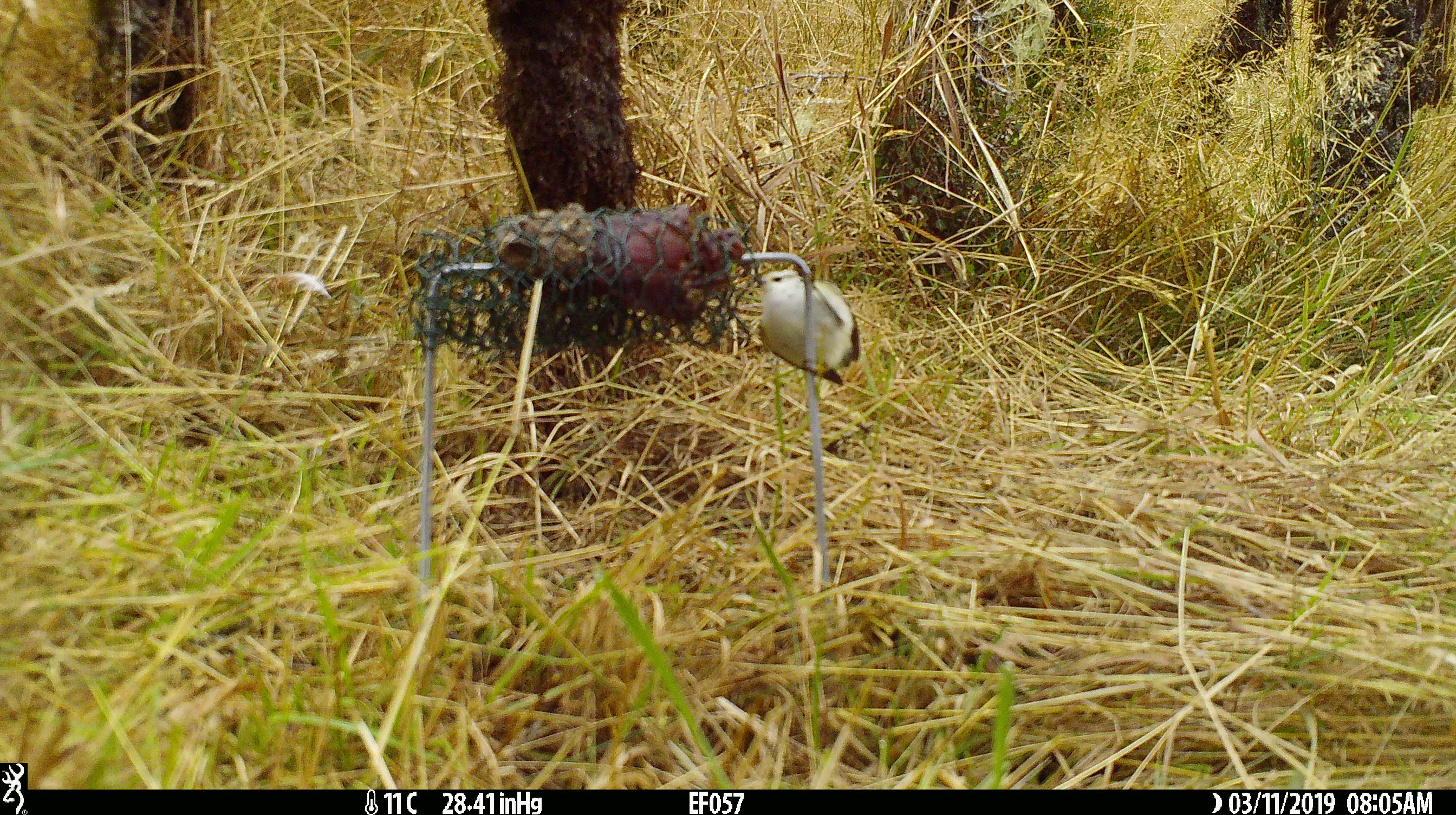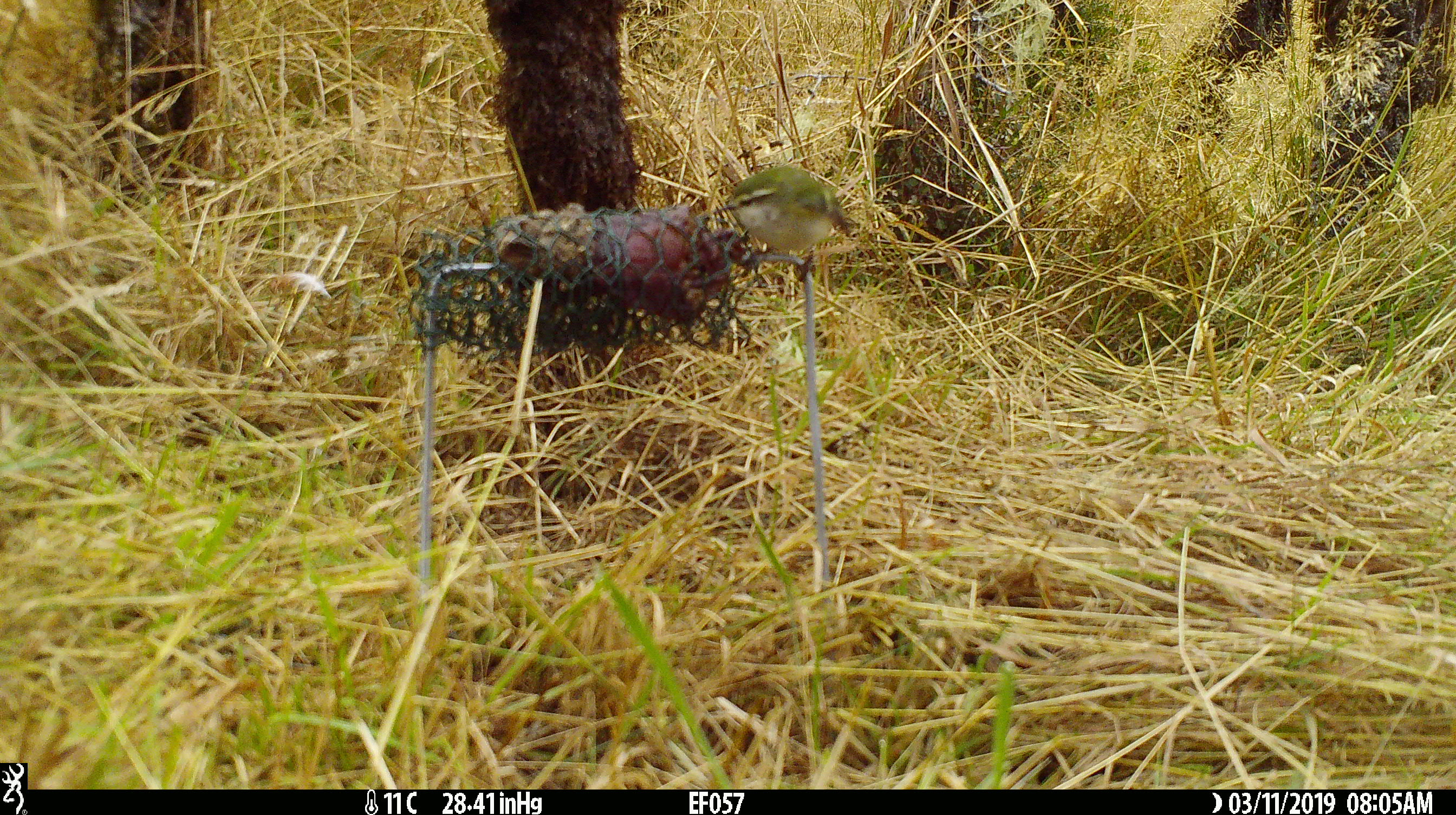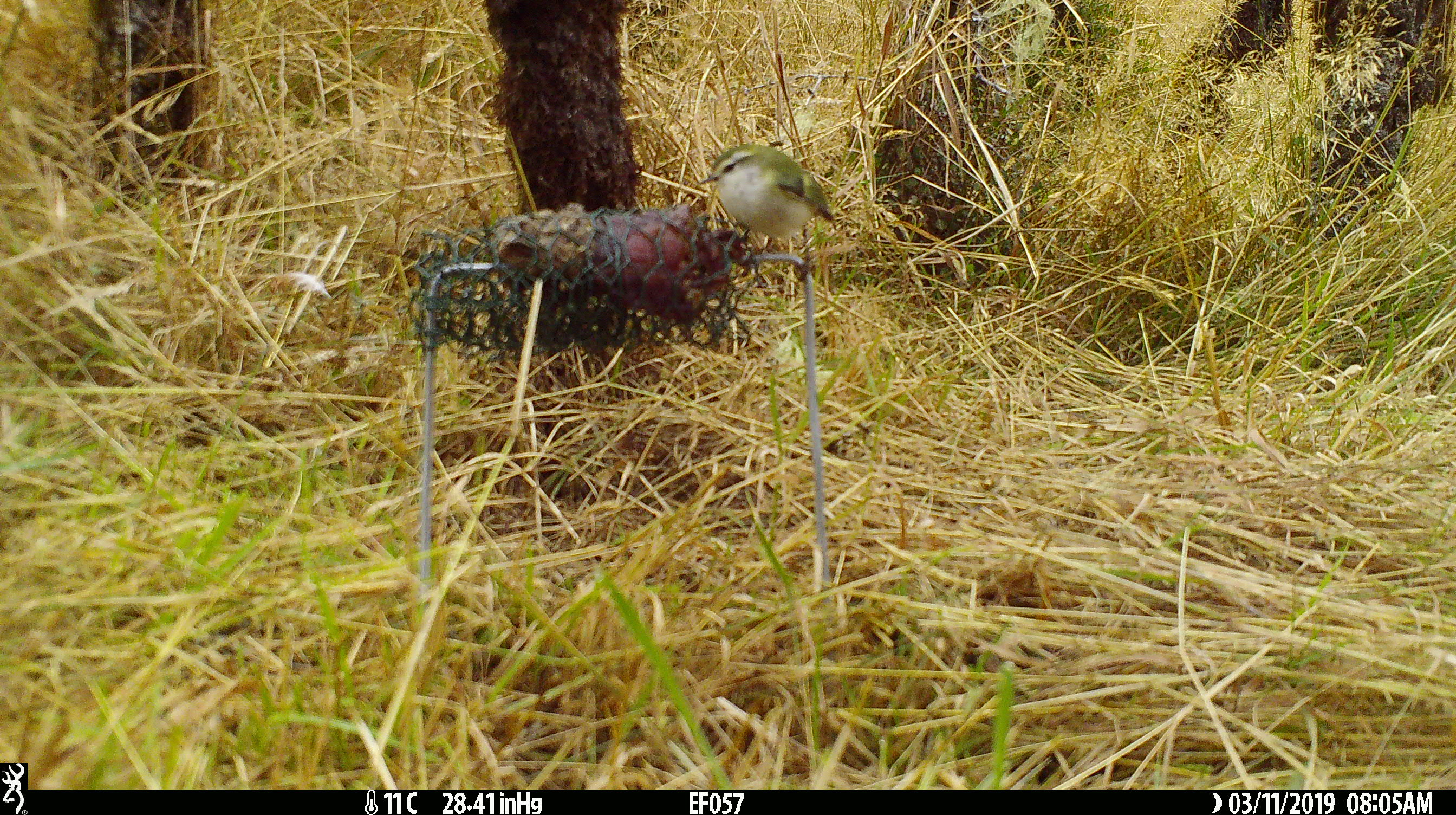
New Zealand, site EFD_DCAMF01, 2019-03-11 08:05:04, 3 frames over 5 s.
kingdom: Animalia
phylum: Chordata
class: Aves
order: Passeriformes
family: Acanthisittidae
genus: Acanthisitta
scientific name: Acanthisitta chloris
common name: rifleman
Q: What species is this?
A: Rifleman (Acanthisitta chloris).